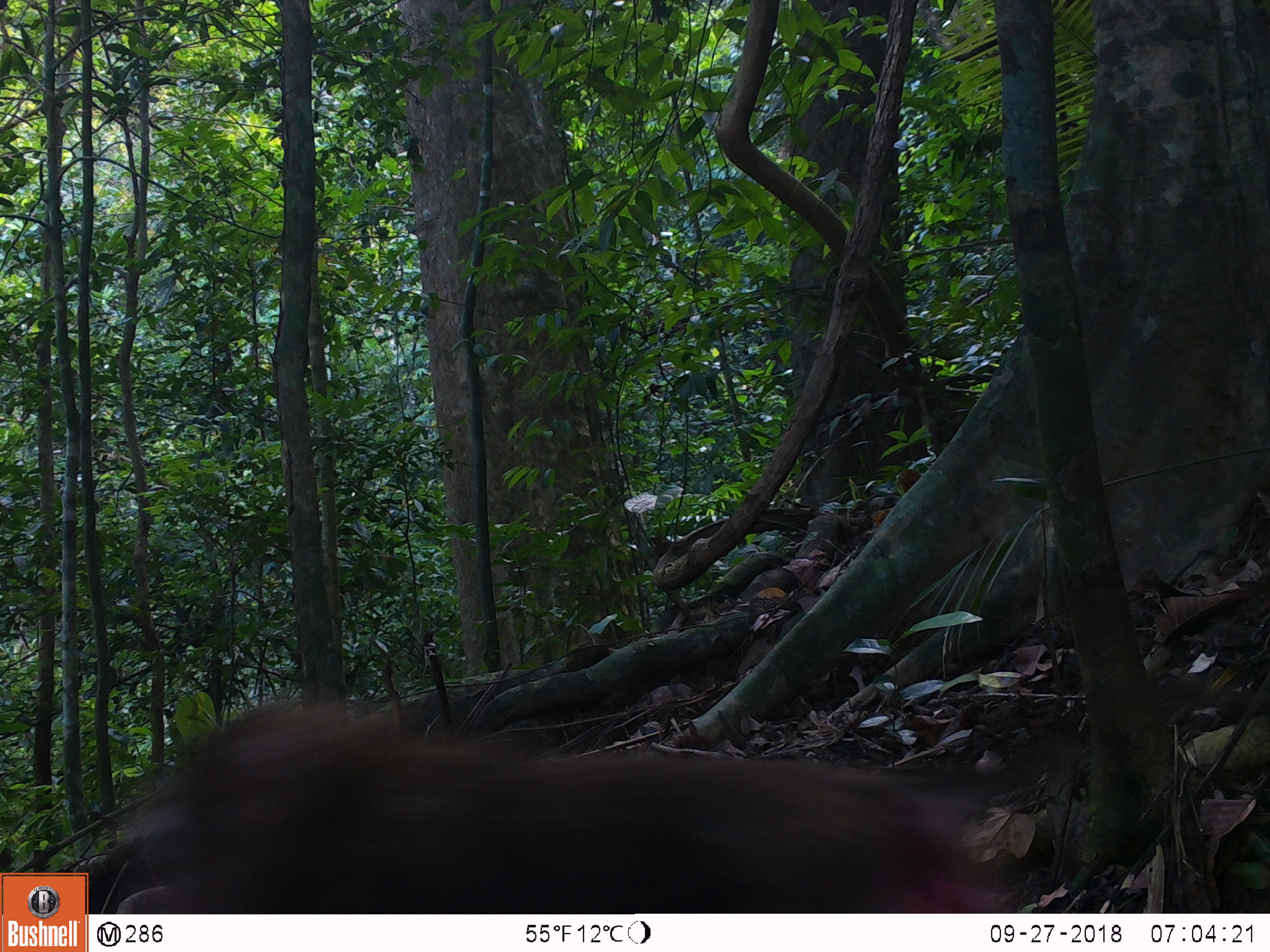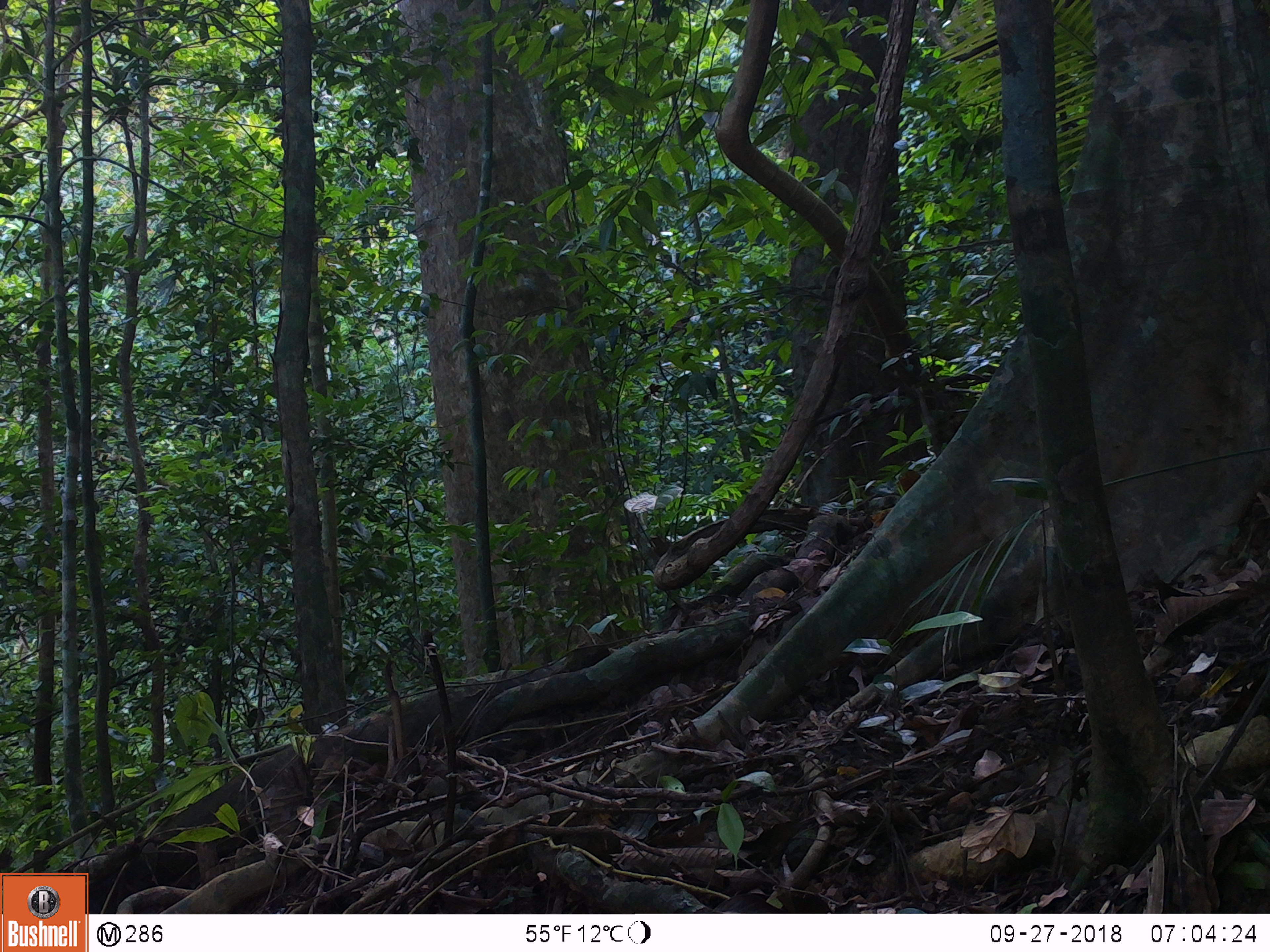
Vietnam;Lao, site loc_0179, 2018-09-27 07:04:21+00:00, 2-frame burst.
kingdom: Animalia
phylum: Chordata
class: Mammalia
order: Primates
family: Cercopithecidae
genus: Macaca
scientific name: Macaca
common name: macaque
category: unidentified macaque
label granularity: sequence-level